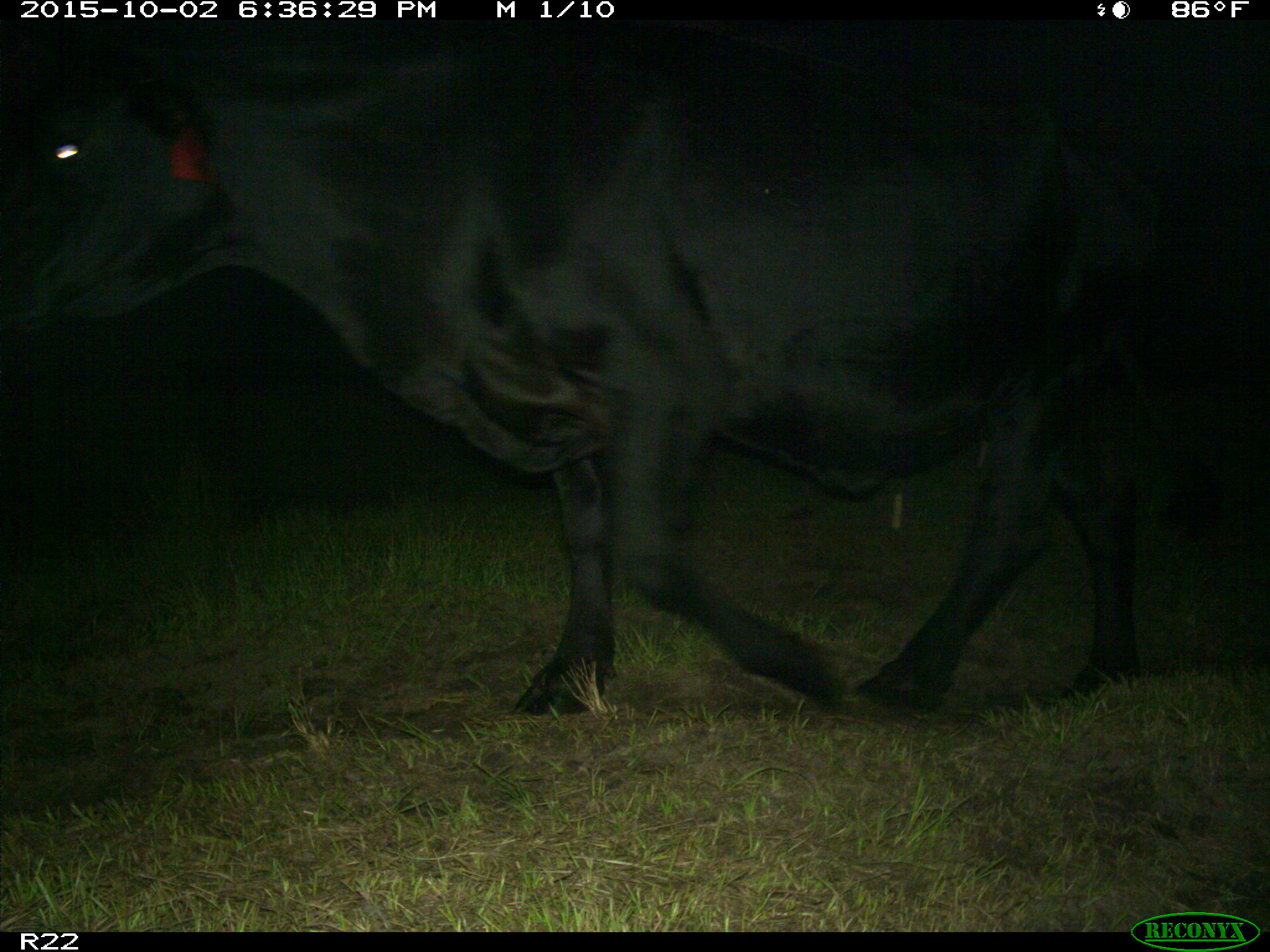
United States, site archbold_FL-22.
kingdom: Animalia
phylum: Chordata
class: Mammalia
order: Artiodactyla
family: Bovidae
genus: Bos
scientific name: Bos taurus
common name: domestic cow